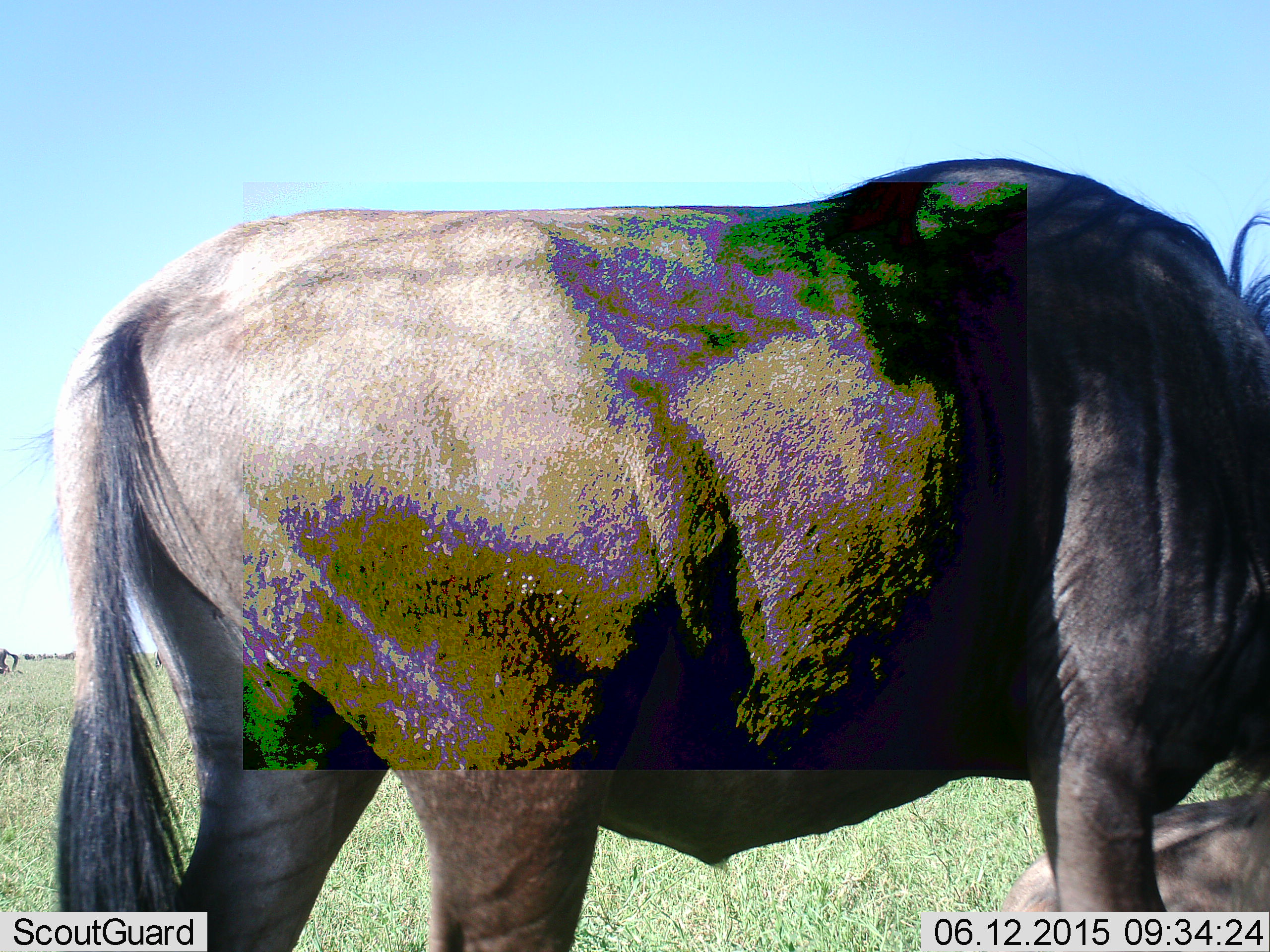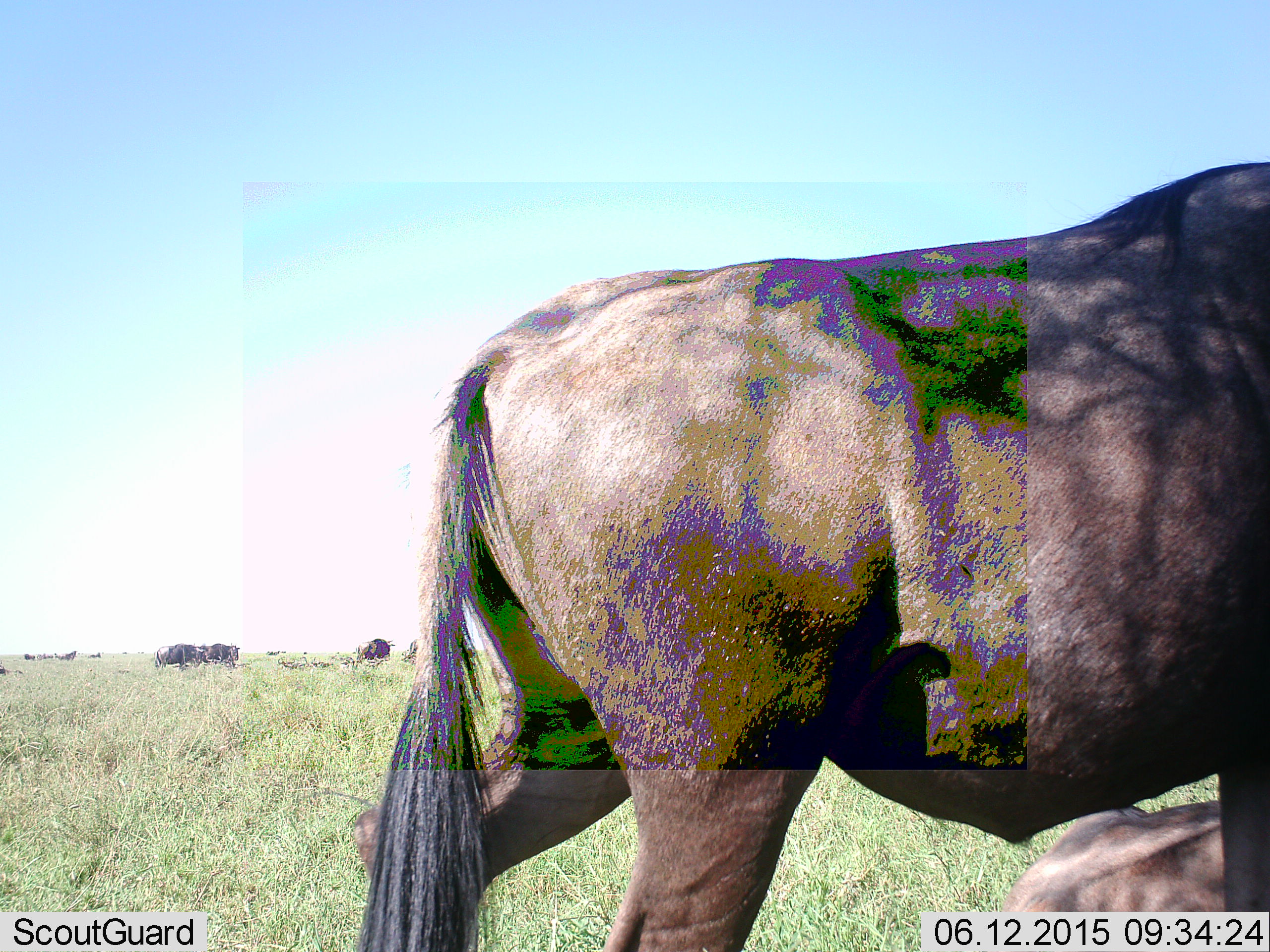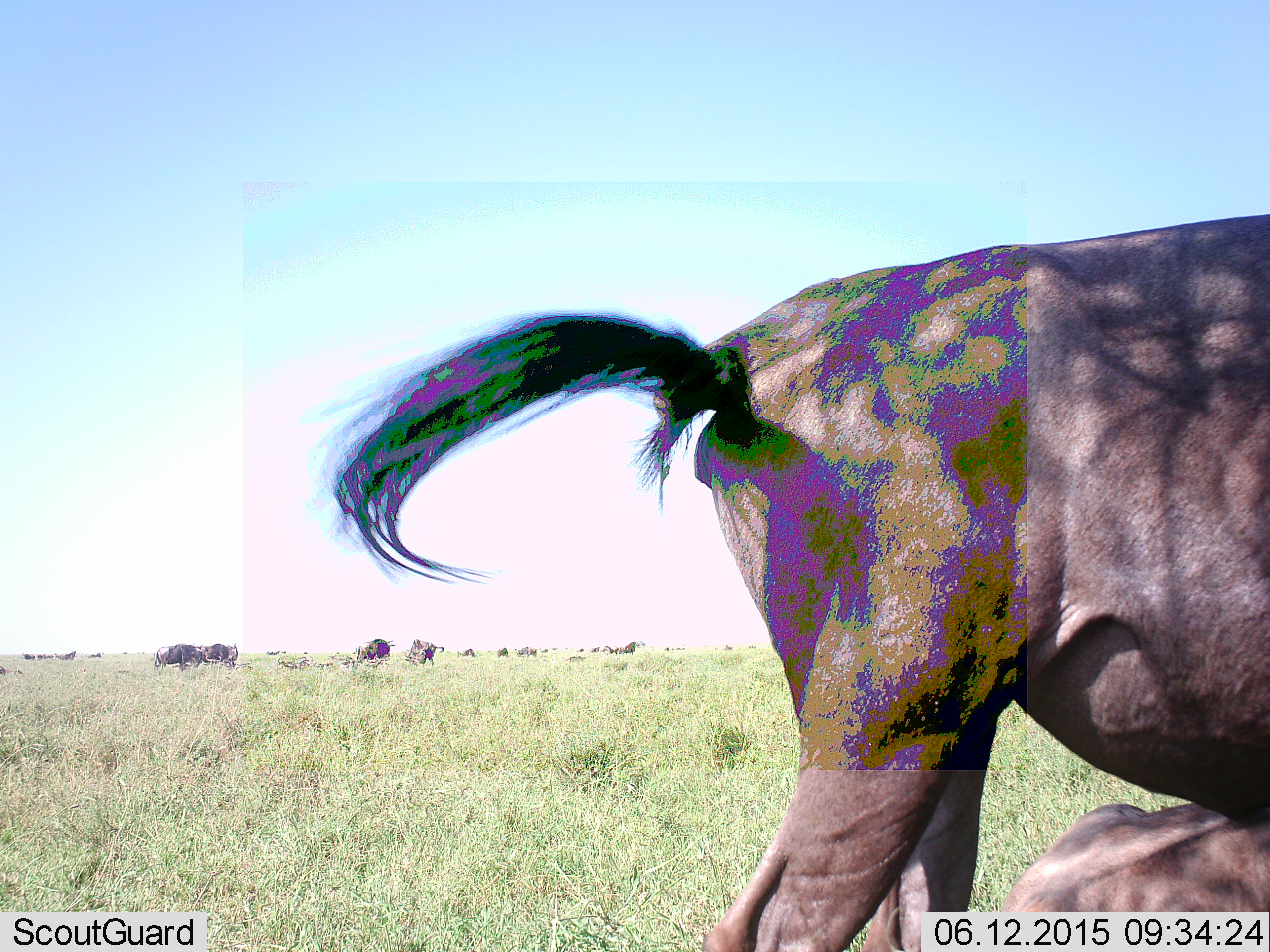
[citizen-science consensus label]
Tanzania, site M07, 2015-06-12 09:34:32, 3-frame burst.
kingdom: Animalia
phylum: Chordata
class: Mammalia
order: Artiodactyla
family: Bovidae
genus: Connochaetes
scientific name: Connochaetes taurinus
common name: blue wildebeest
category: wildebeest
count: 11-50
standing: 73%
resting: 64%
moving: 91%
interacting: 0%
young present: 0%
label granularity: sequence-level